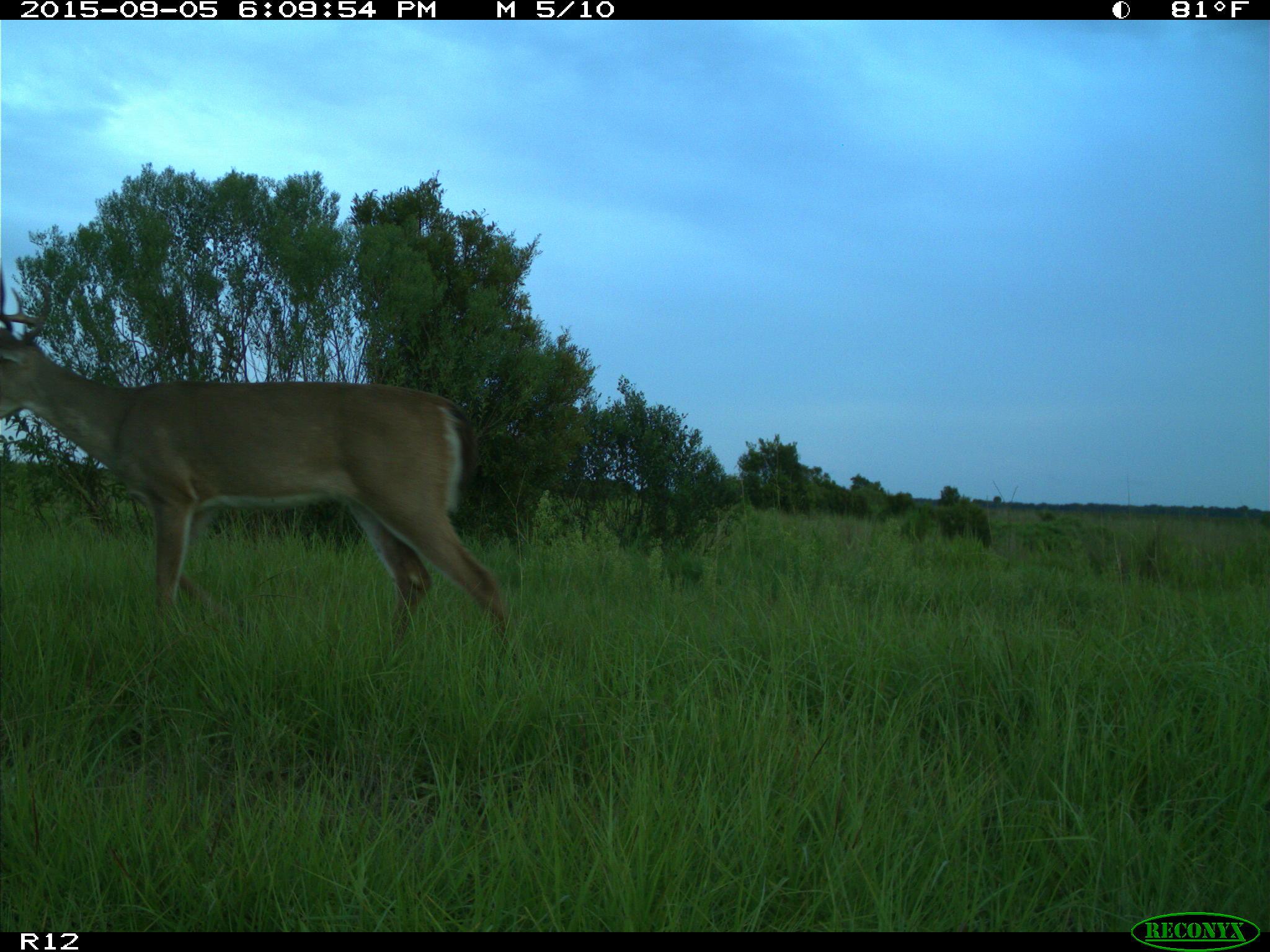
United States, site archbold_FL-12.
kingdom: Animalia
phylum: Chordata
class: Mammalia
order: Artiodactyla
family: Cervidae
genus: Odocoileus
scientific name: Odocoileus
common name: deer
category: unidentified deer